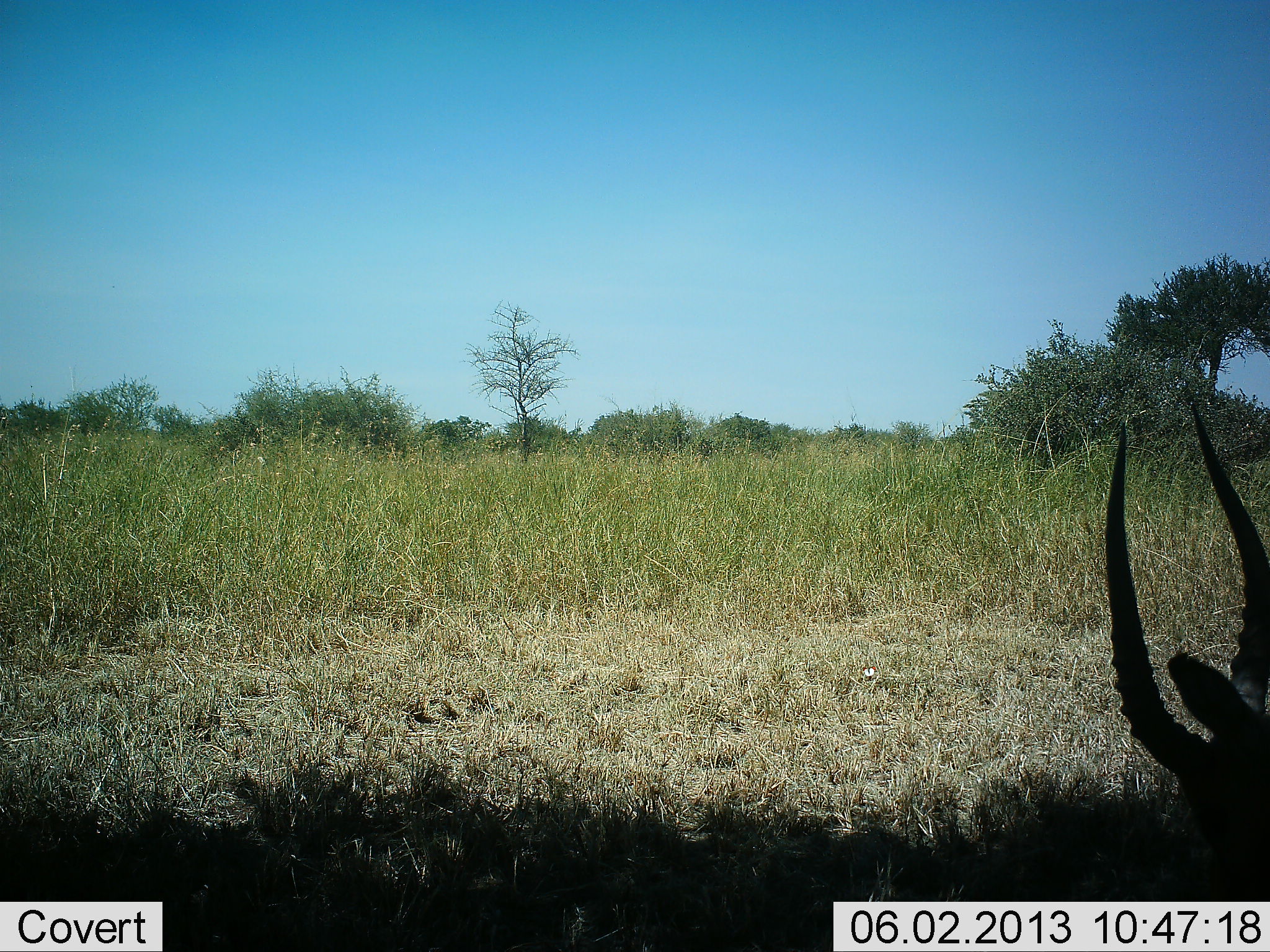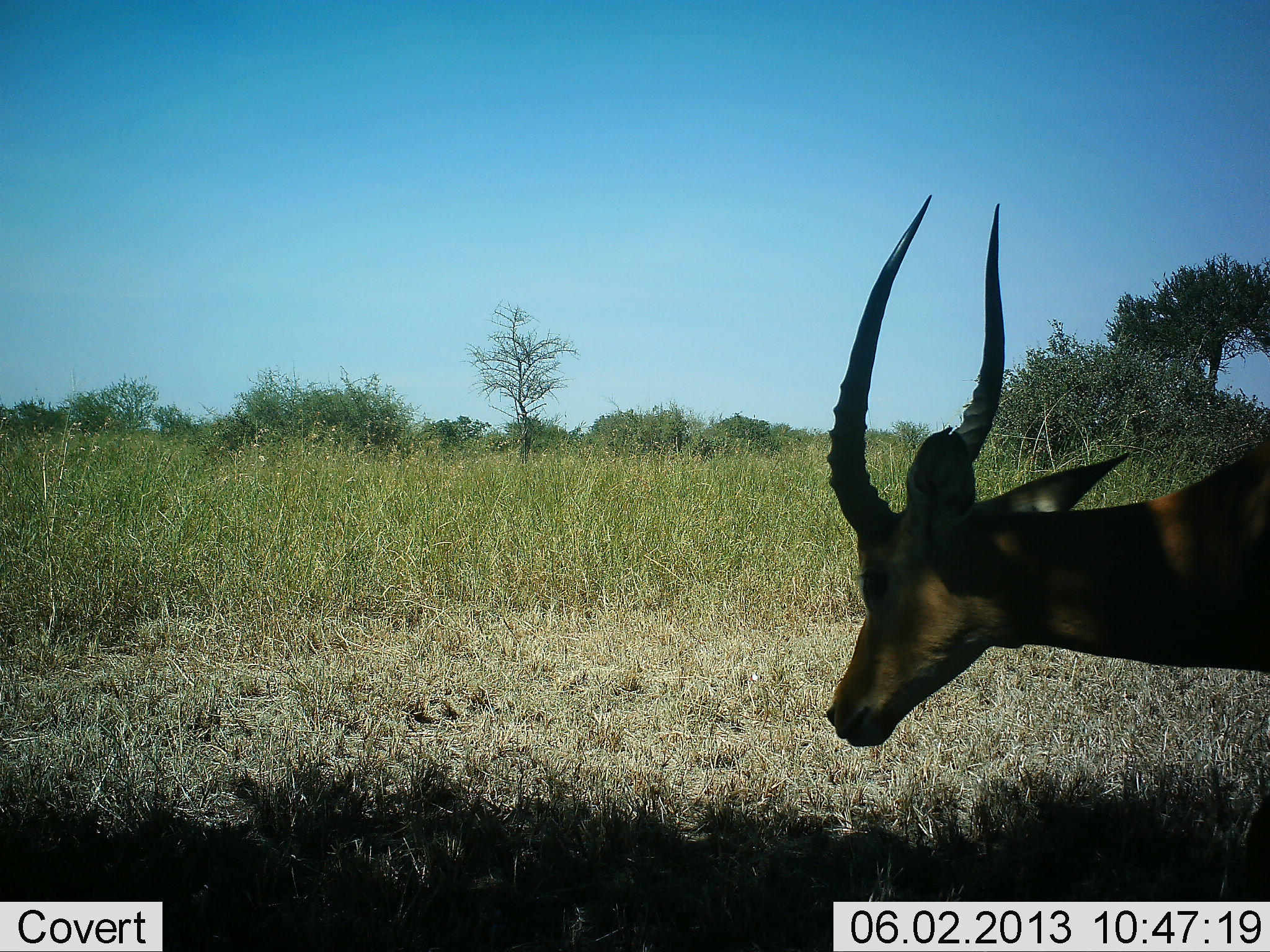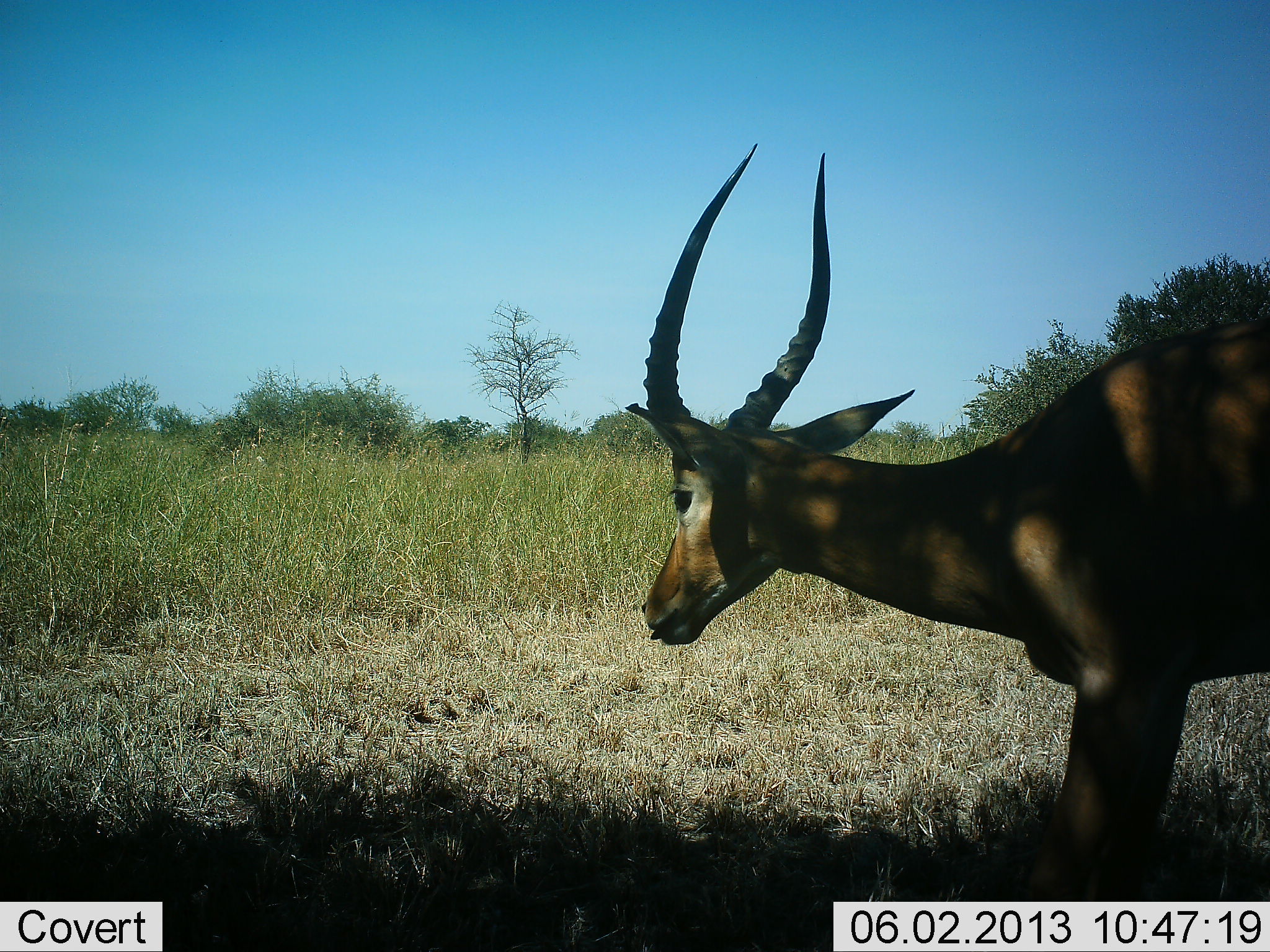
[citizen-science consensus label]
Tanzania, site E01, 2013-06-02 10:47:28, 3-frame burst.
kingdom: Animalia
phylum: Chordata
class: Mammalia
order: Artiodactyla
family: Bovidae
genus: Aepyceros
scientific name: Aepyceros melampus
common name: impala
Impala (Aepyceros melampus), count 1. Behavior (volunteer vote fractions): standing 0%, resting 0%, moving 100%, interacting 0%. Young present (vote fraction): 0%. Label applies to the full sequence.